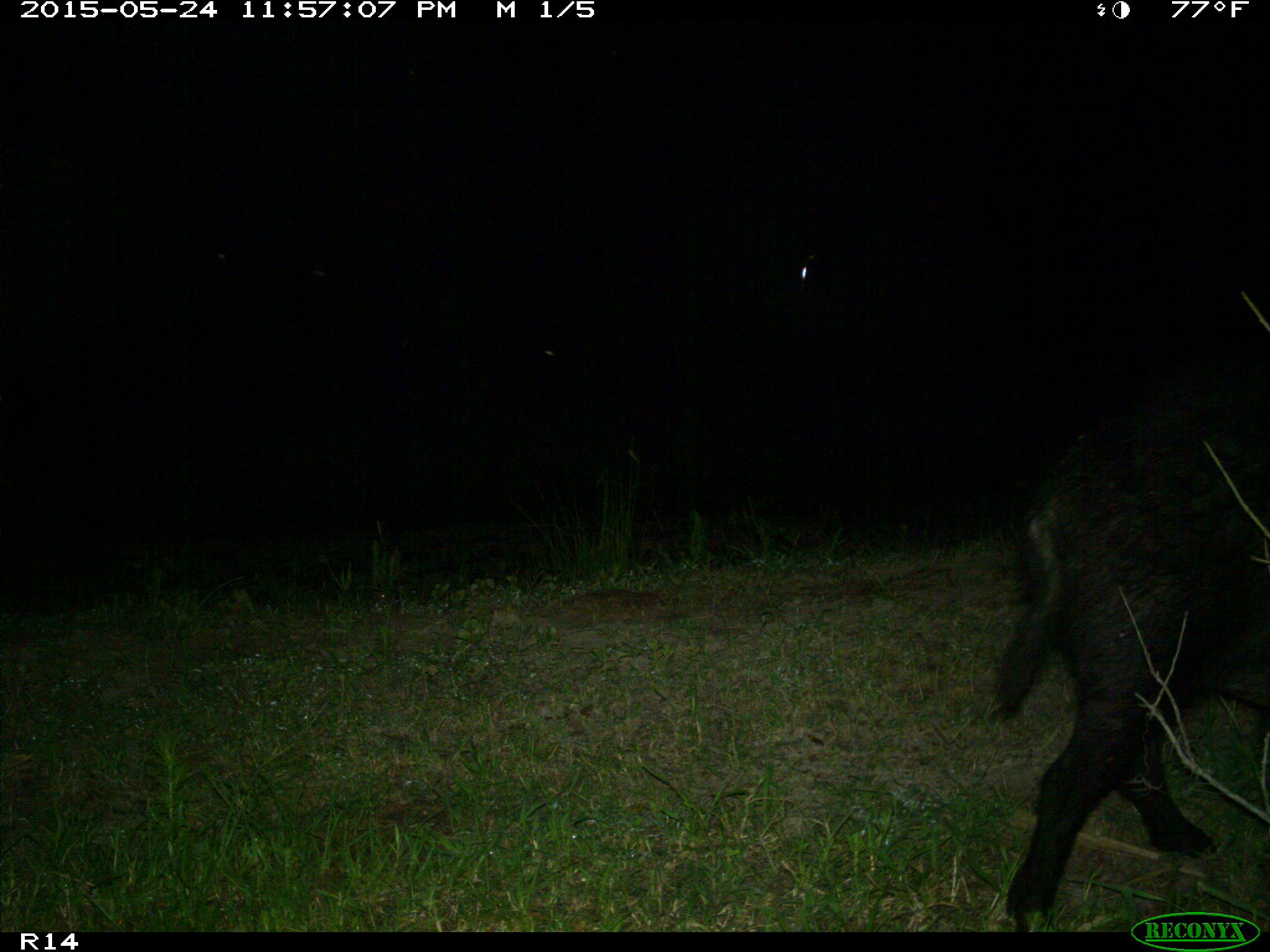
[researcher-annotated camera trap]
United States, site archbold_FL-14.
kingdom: Animalia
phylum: Chordata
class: Mammalia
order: Artiodactyla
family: Suidae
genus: Sus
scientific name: Sus scrofa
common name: wild boar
Sus scrofa (wild boar).